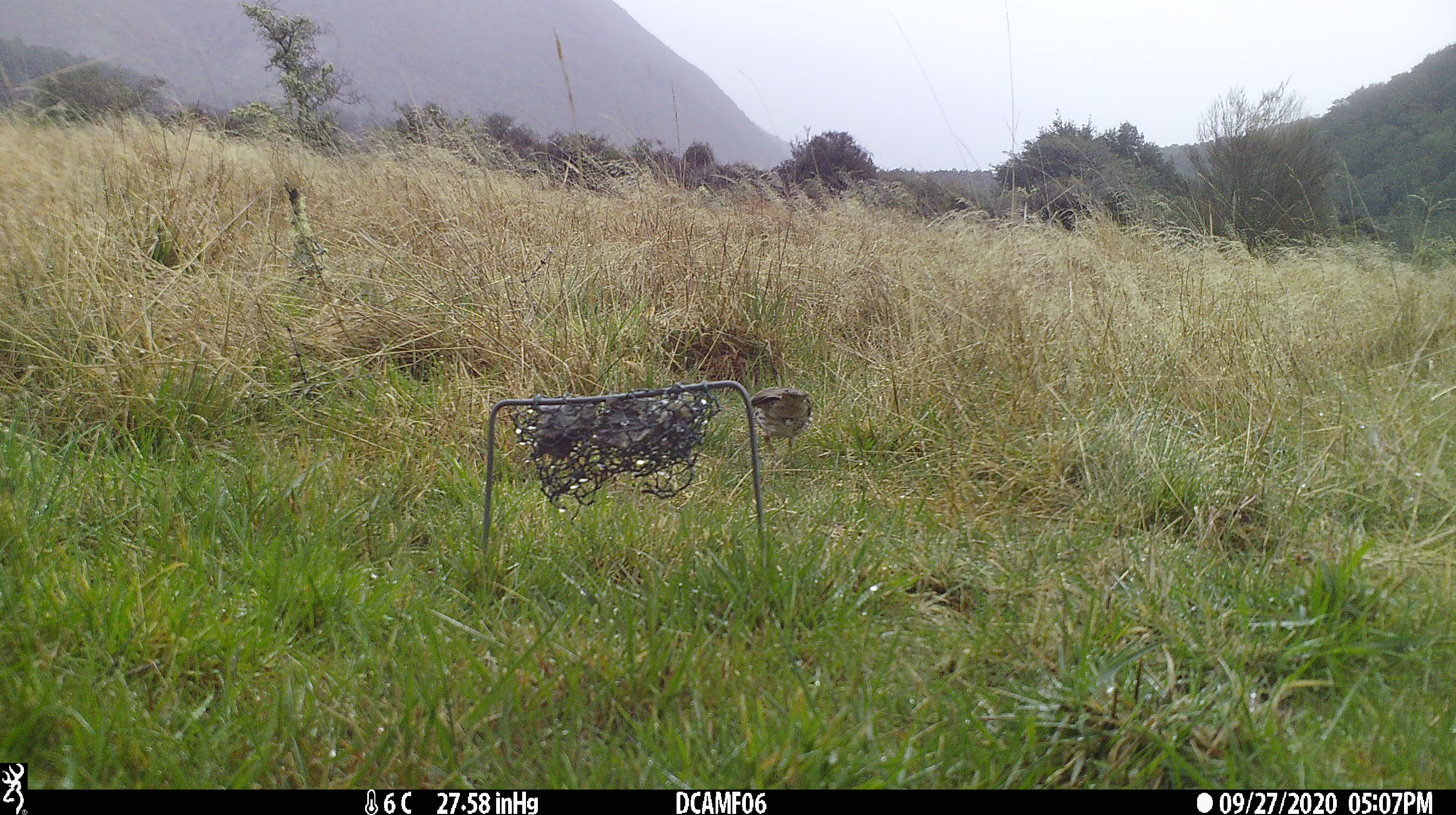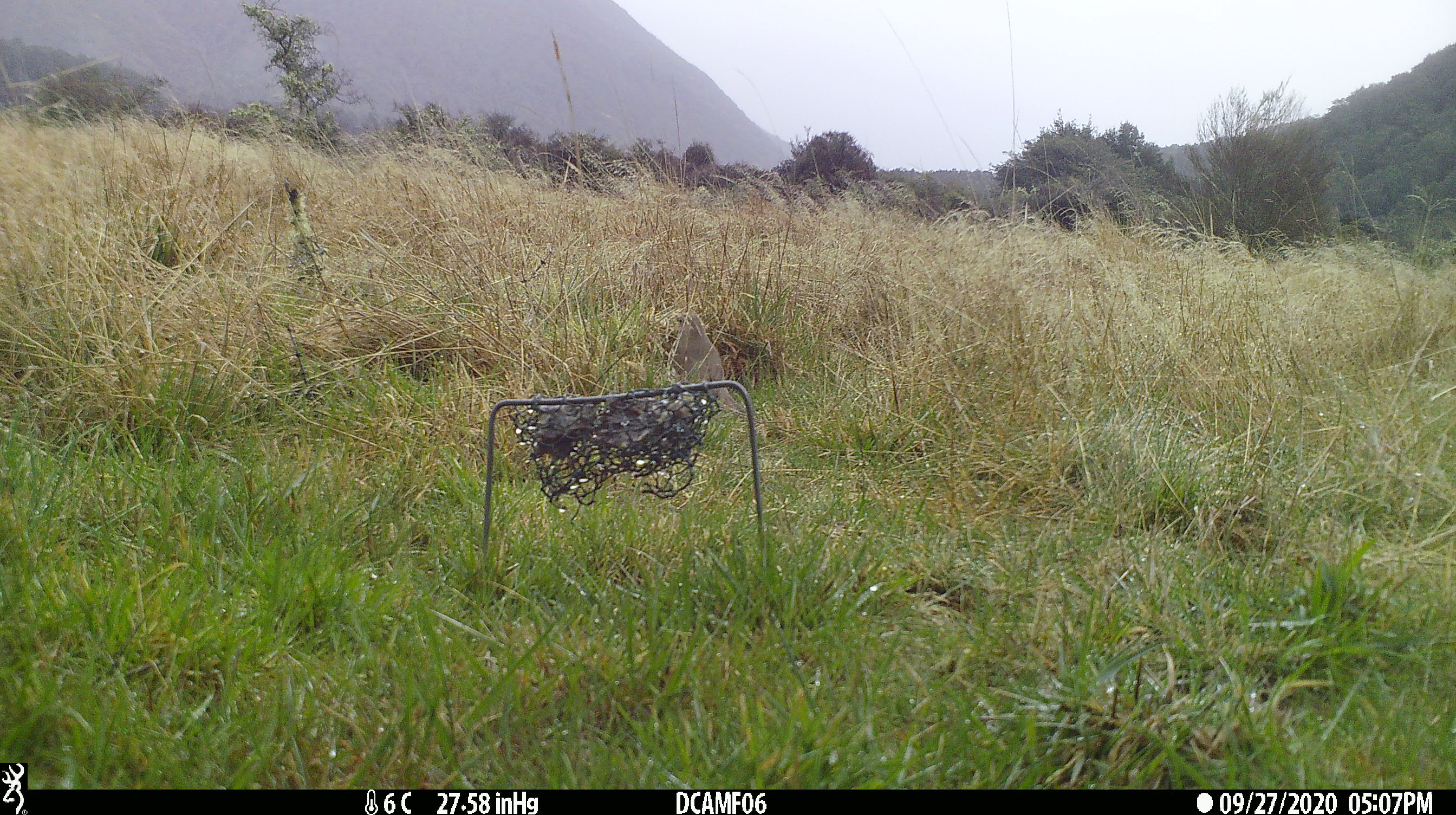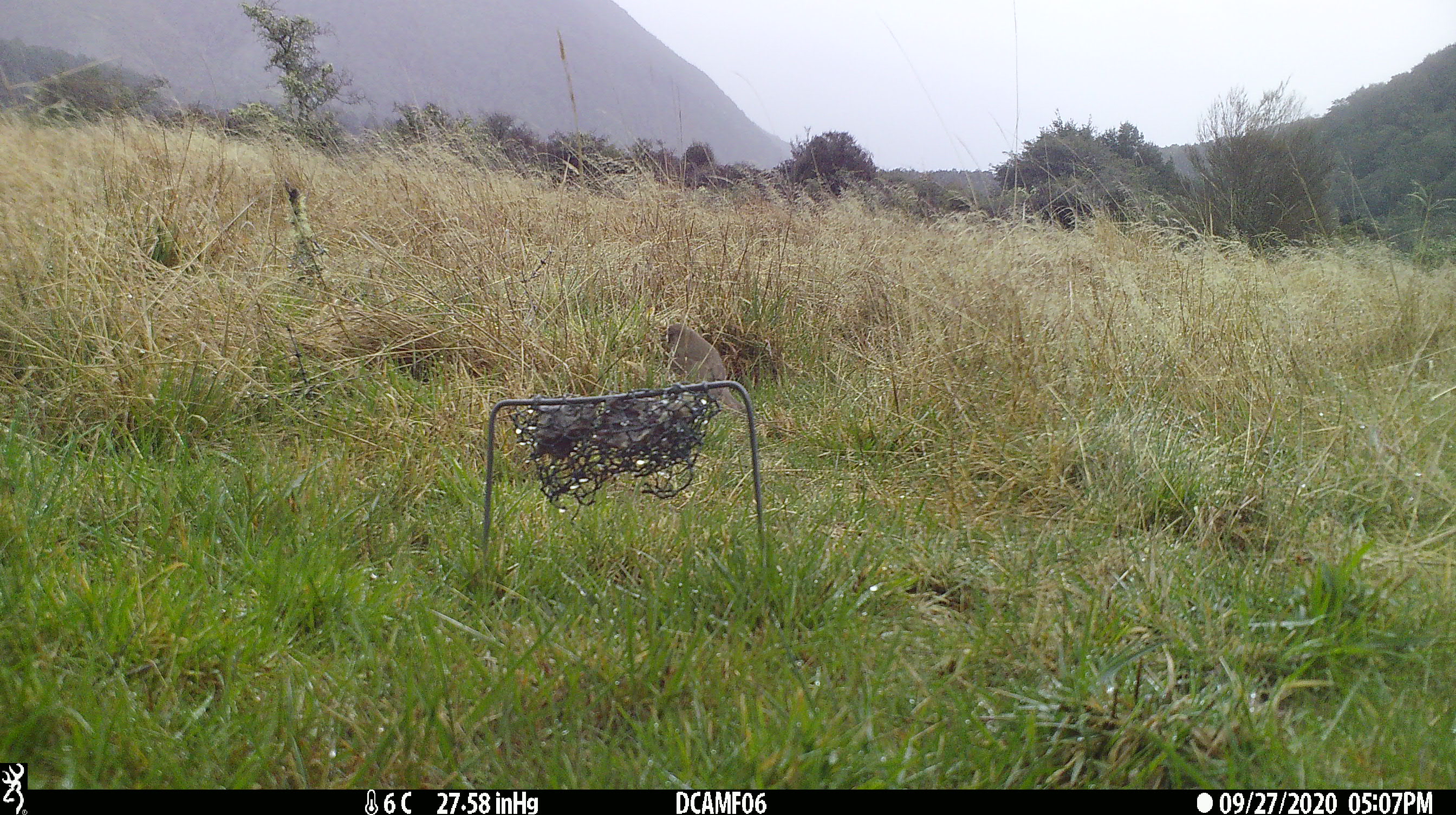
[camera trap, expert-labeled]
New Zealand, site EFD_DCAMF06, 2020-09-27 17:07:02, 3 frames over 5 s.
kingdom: Animalia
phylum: Chordata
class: Aves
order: Passeriformes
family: Turdidae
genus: Turdus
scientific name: Turdus philomelos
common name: song thrush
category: thrush